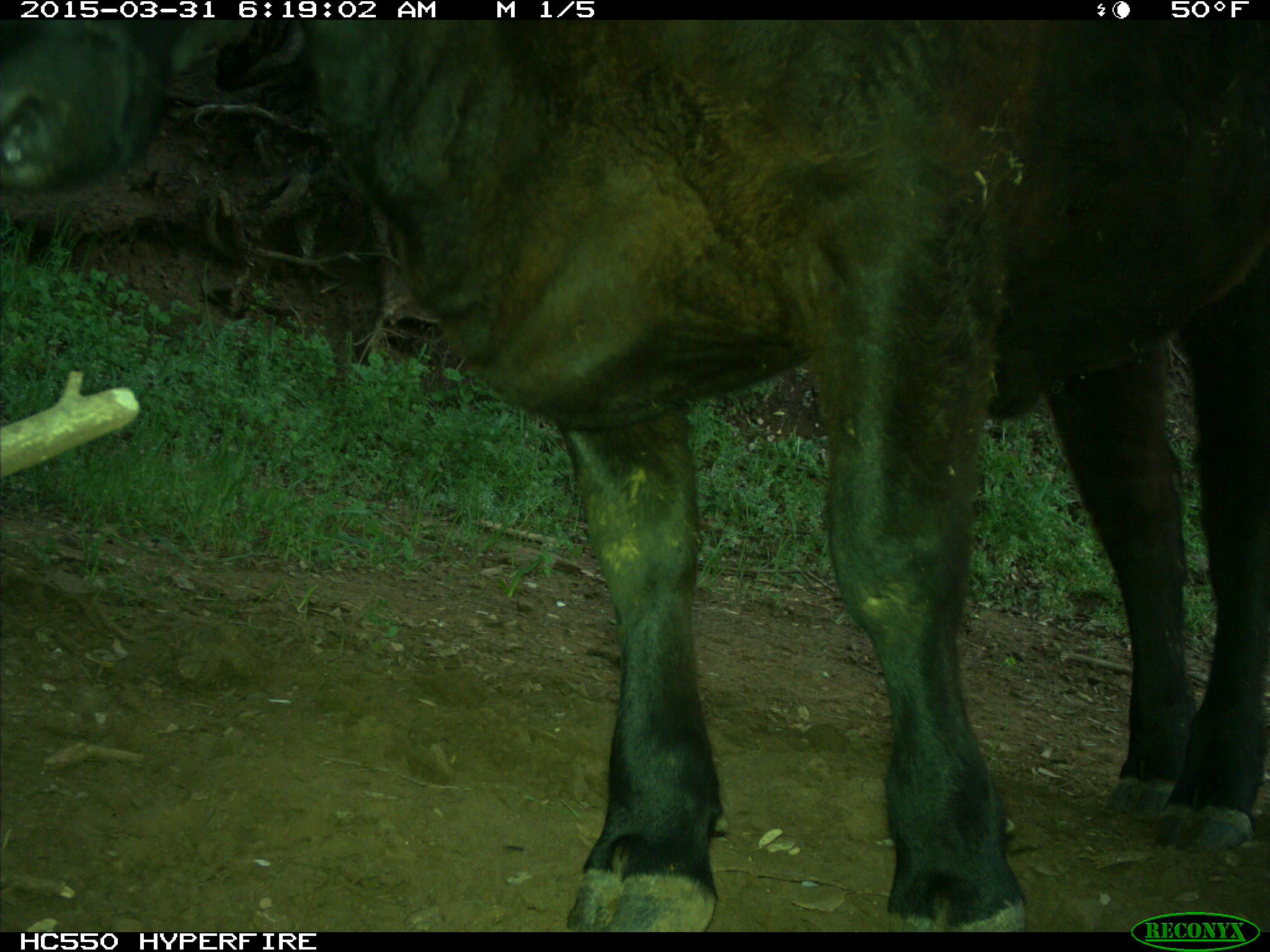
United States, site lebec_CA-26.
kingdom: Animalia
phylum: Chordata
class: Mammalia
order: Artiodactyla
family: Bovidae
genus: Bos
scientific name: Bos taurus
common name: domestic cow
Bos taurus (domestic cow).